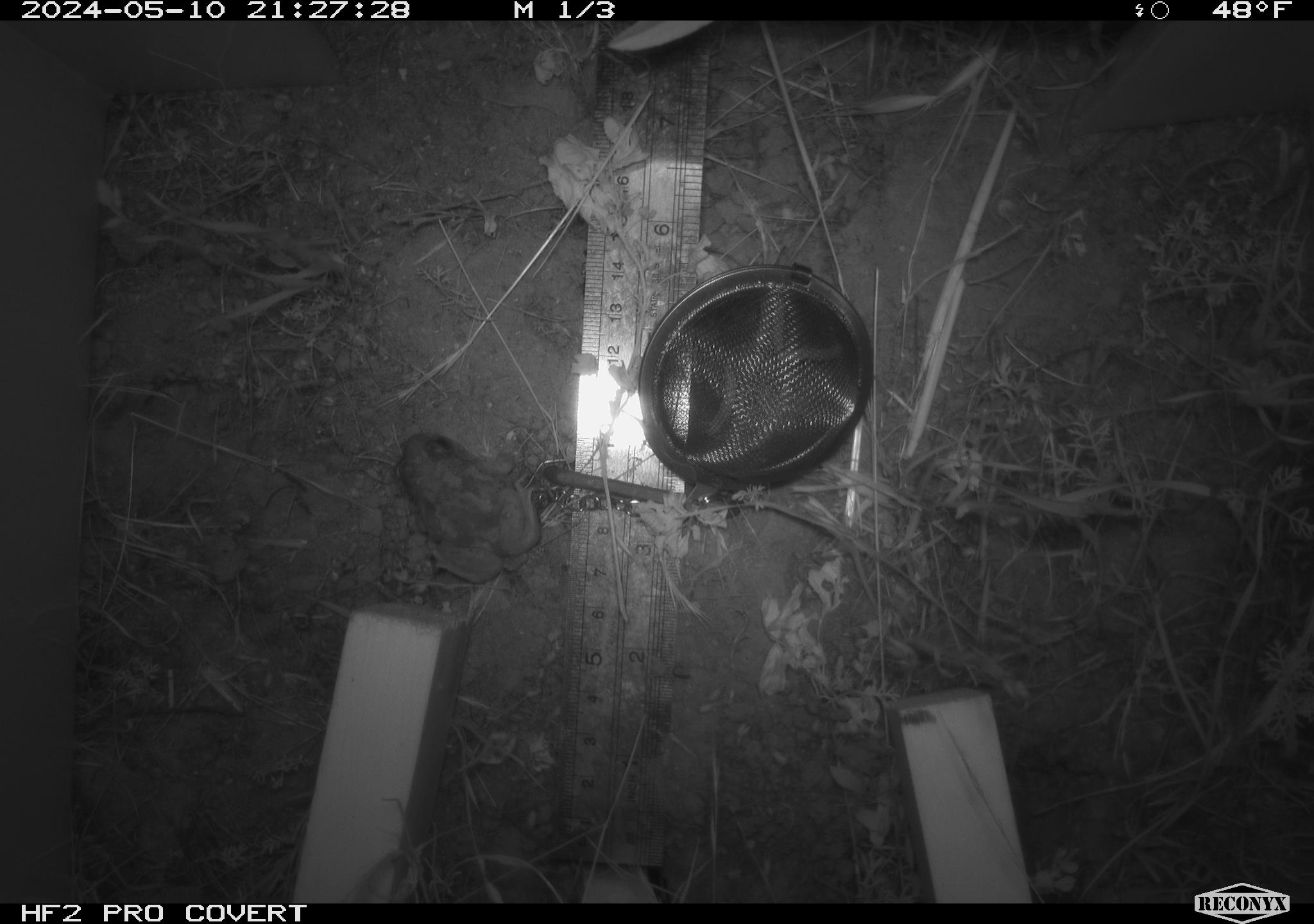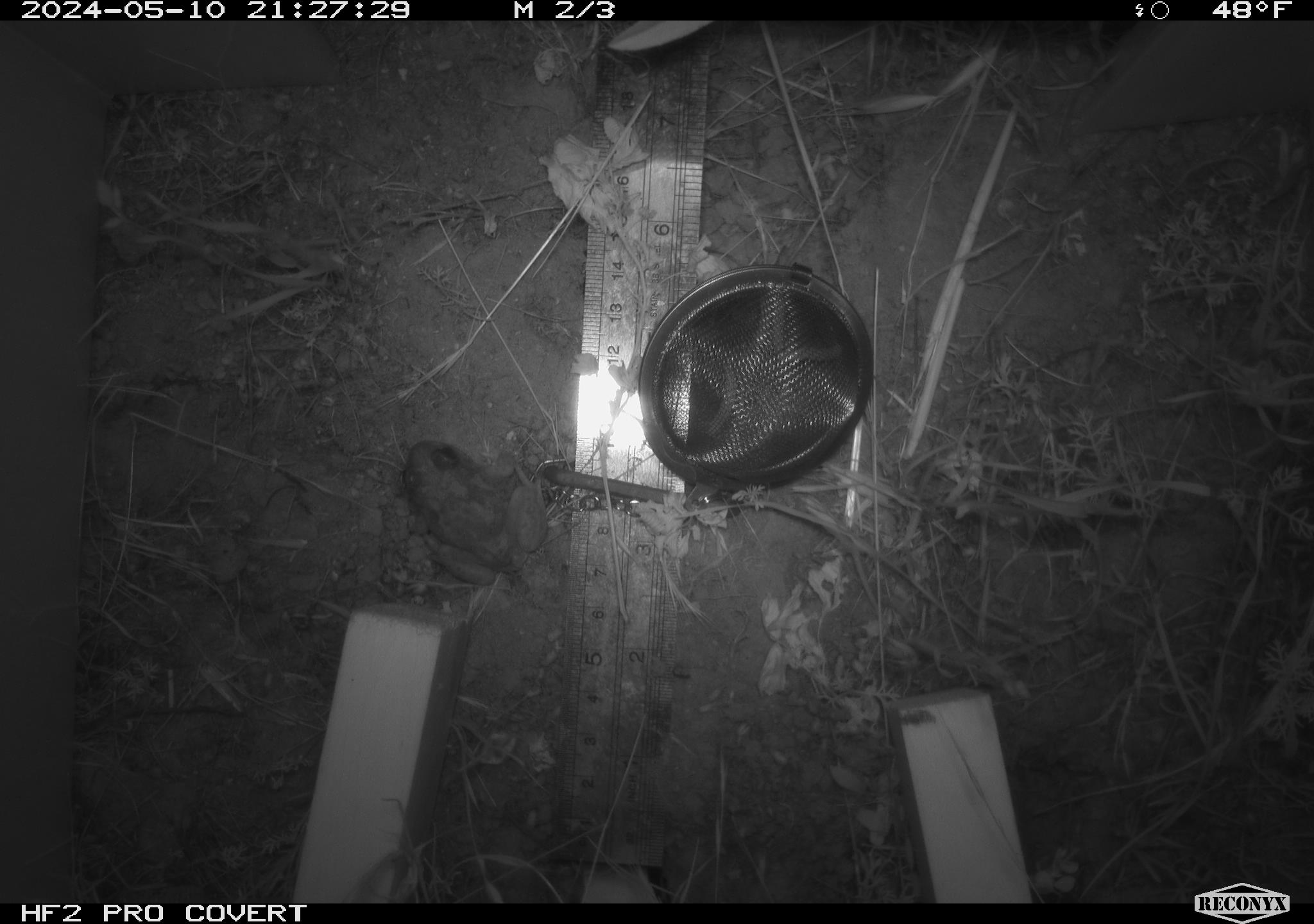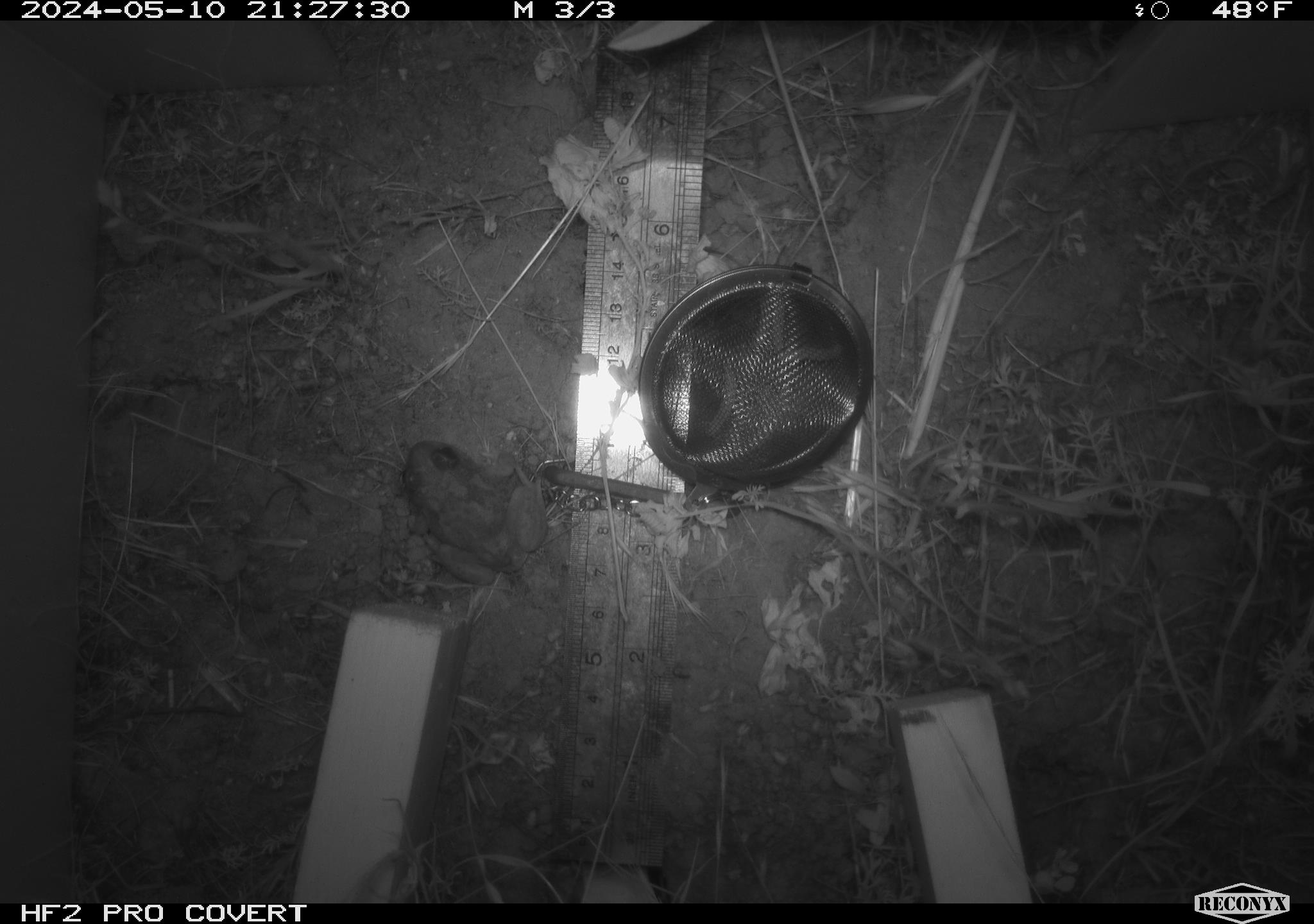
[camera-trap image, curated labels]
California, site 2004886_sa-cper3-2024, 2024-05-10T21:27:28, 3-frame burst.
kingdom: Animalia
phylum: Chordata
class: Amphibia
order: Anura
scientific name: Anura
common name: frogs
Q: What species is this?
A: Frogs (Anura).